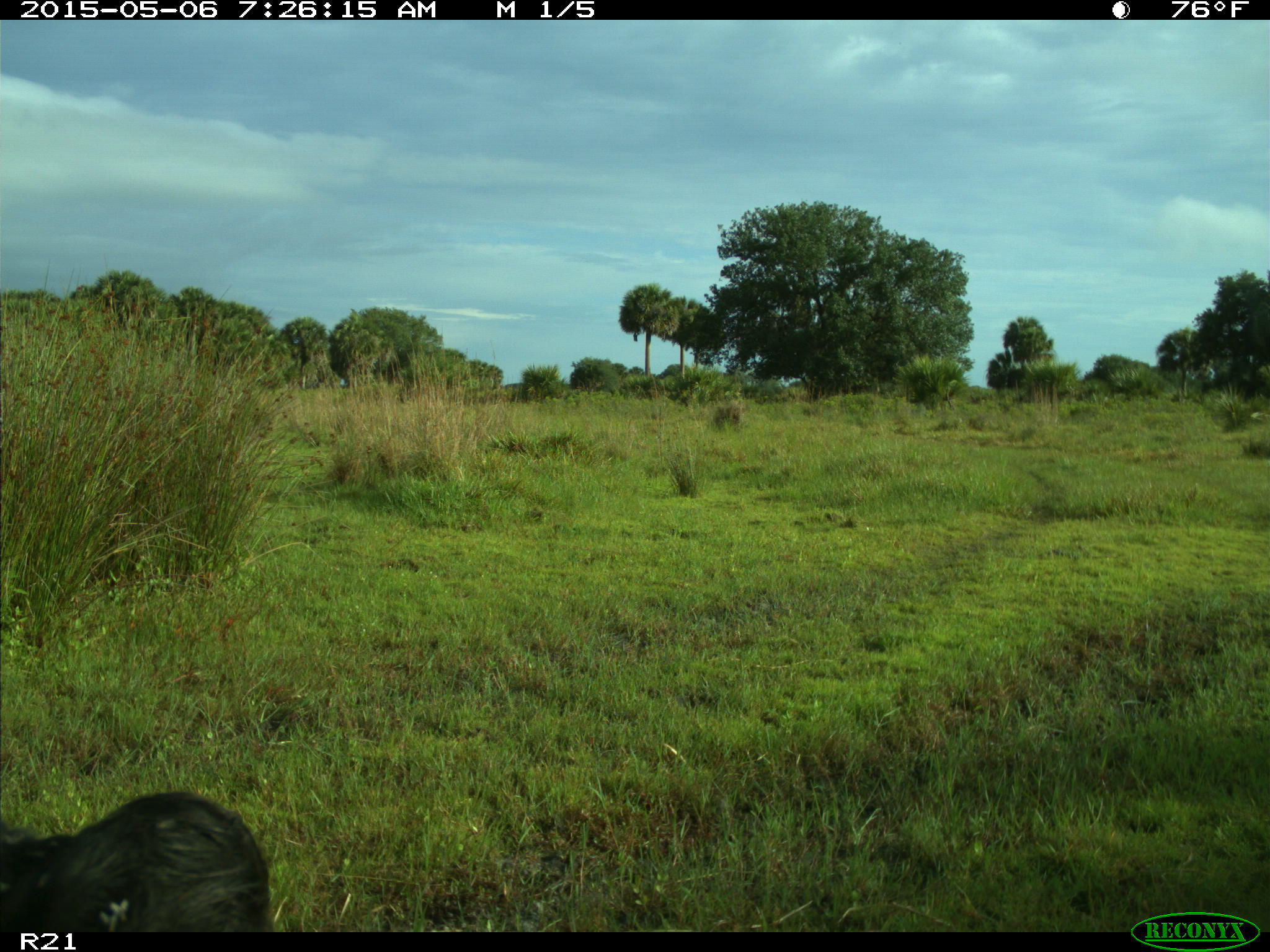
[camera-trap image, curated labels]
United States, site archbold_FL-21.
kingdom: Animalia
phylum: Chordata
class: Mammalia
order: Artiodactyla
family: Bovidae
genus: Bos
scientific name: Bos taurus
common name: domestic cow